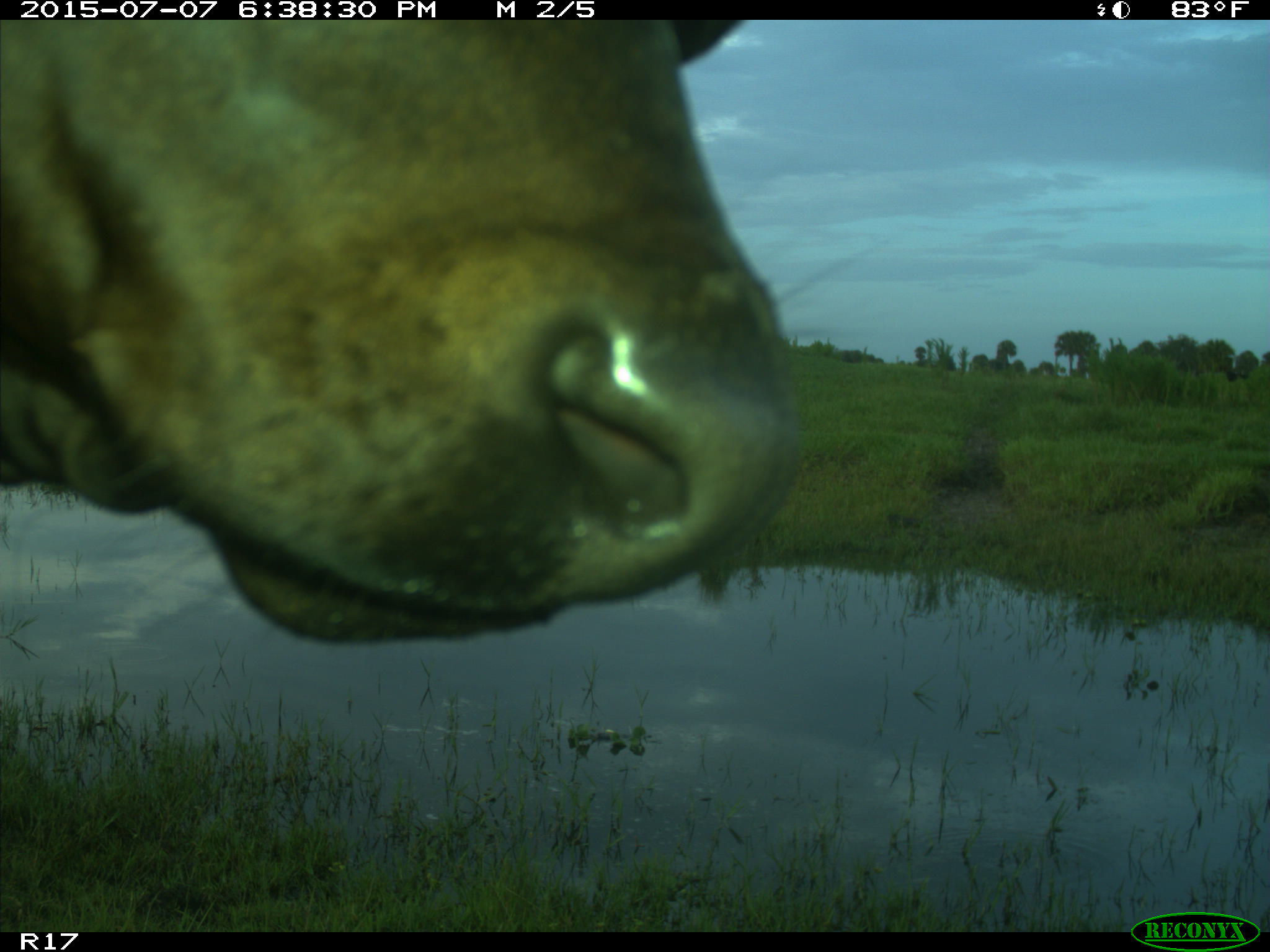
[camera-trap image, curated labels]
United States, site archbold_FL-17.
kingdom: Animalia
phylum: Chordata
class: Mammalia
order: Artiodactyla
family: Bovidae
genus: Bos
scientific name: Bos taurus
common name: domestic cow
Bos taurus (domestic cow).